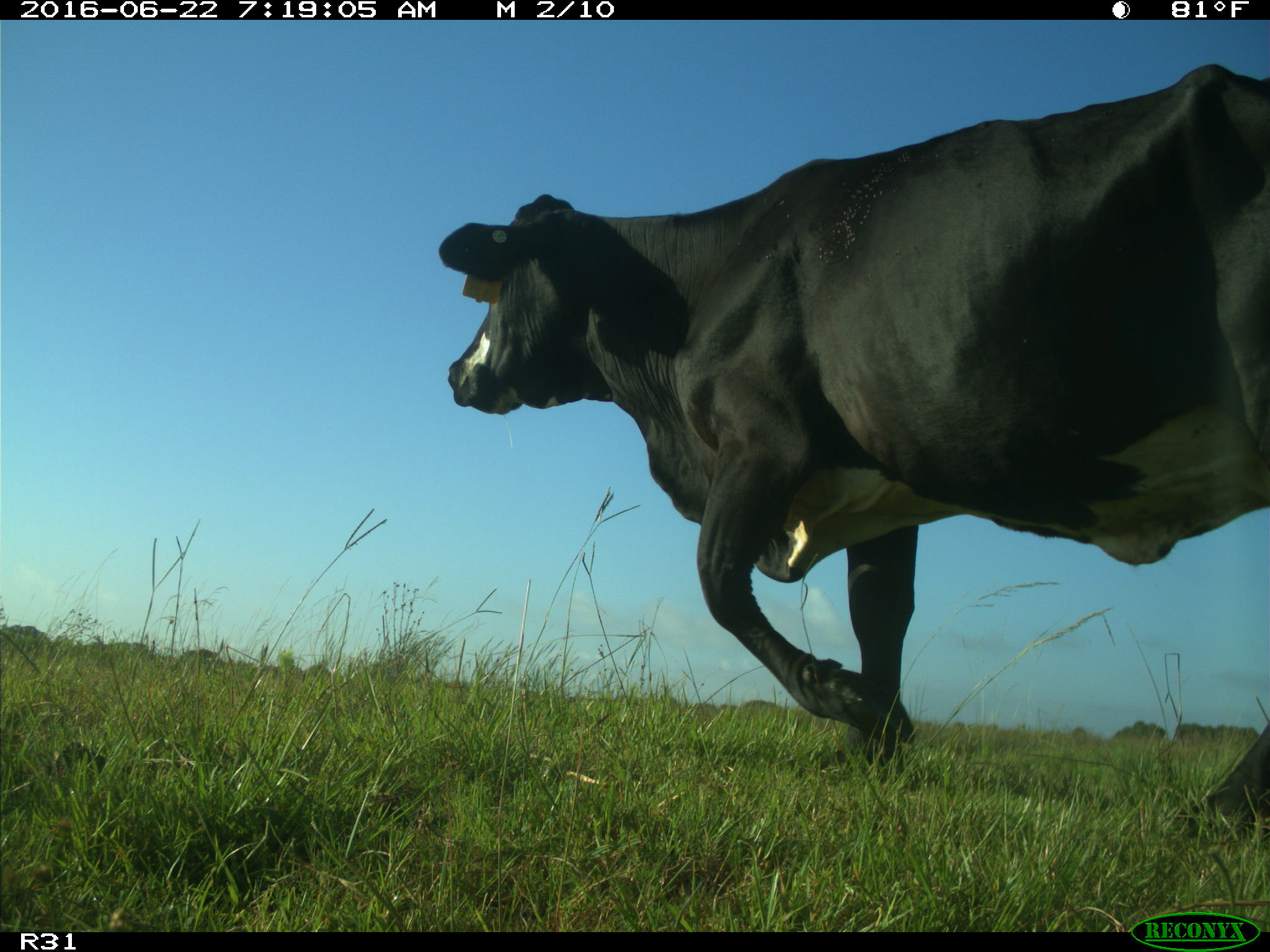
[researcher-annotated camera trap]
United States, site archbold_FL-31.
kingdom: Animalia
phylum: Chordata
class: Mammalia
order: Artiodactyla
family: Bovidae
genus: Bos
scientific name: Bos taurus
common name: domestic cow